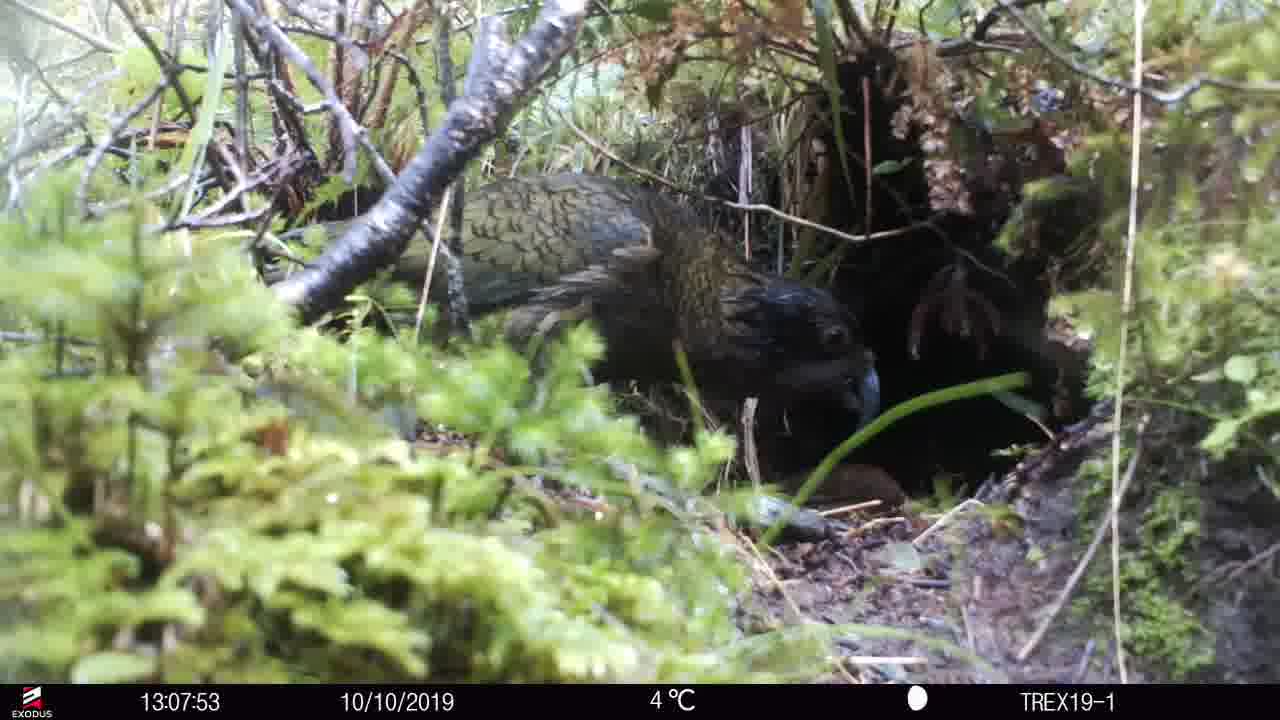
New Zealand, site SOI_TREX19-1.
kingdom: Animalia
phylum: Chordata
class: Aves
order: Psittaciformes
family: Strigopidae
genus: Nestor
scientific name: Nestor notabilis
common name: kea